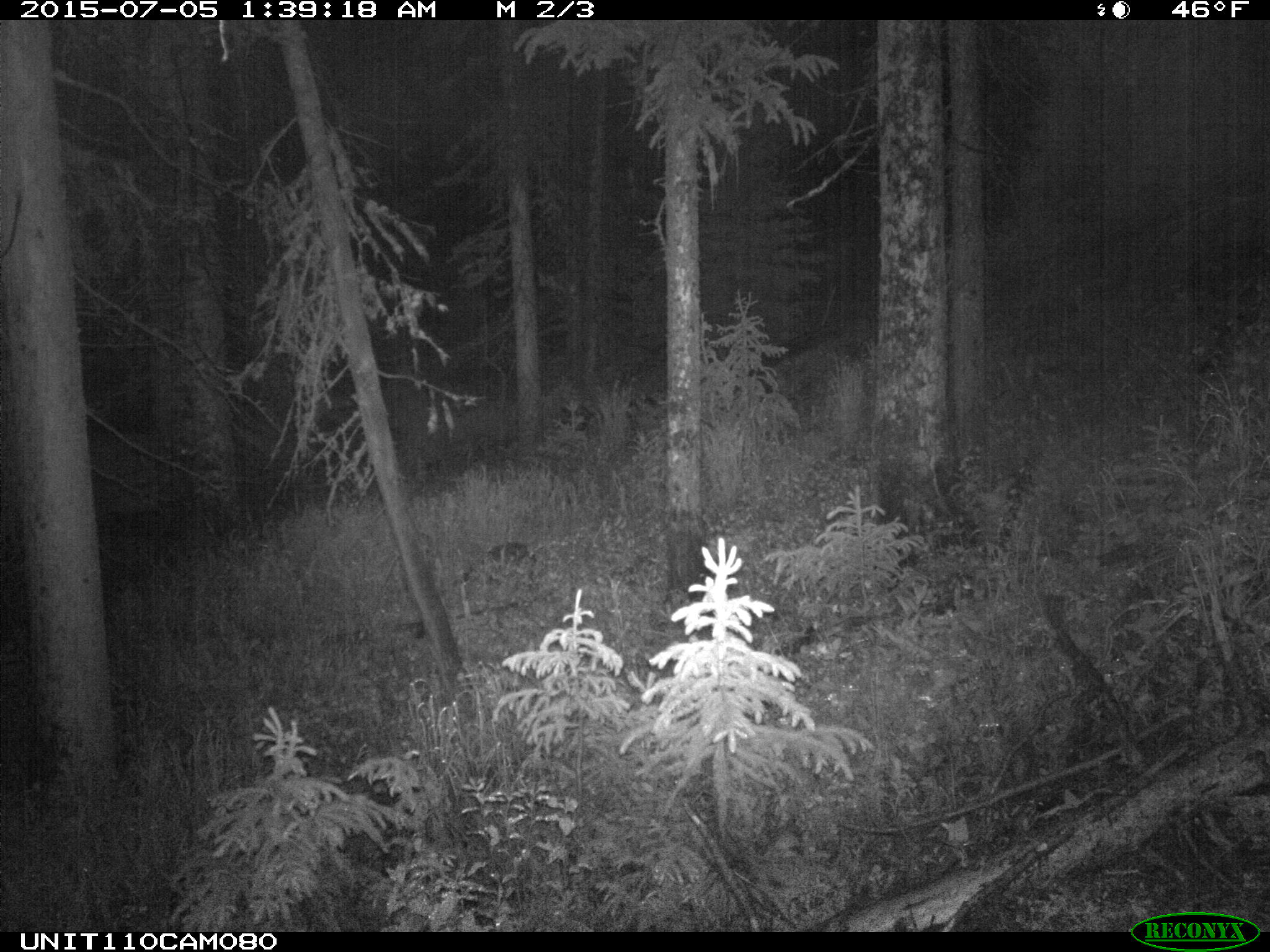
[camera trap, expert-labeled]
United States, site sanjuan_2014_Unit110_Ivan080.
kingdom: Animalia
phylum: Chordata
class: Mammalia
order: Artiodactyla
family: Cervidae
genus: Cervus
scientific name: Cervus elaphus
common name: red deer